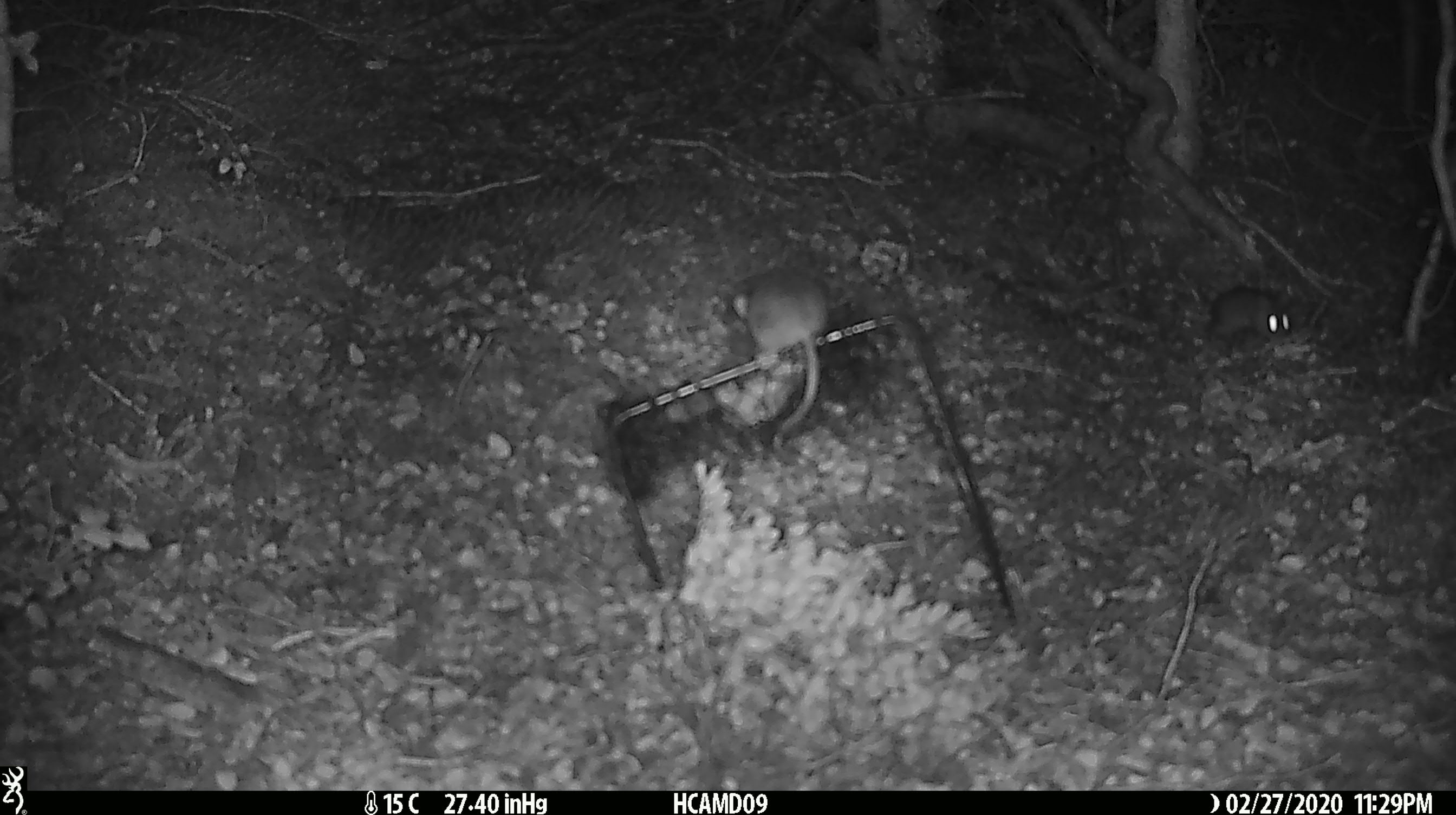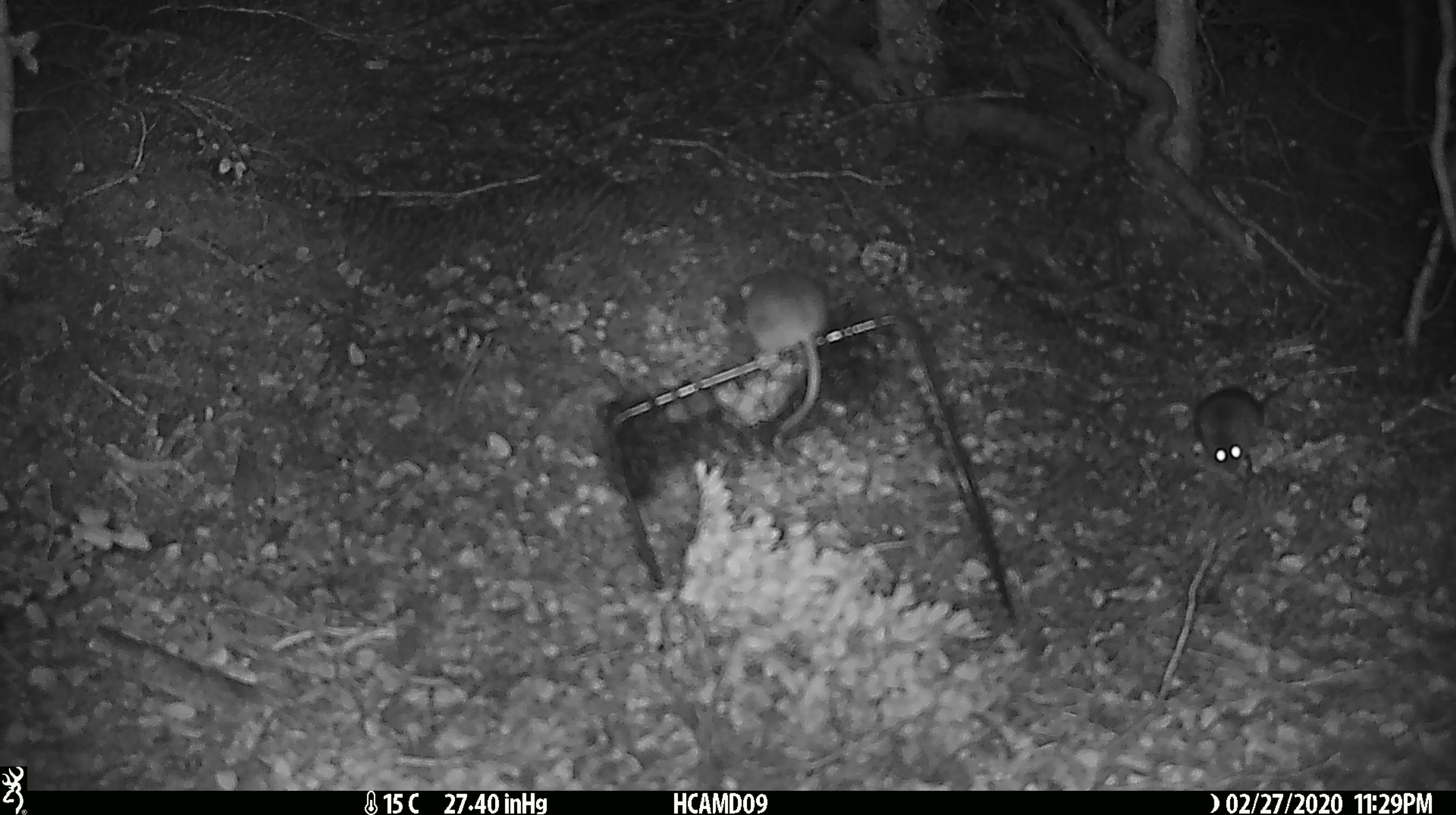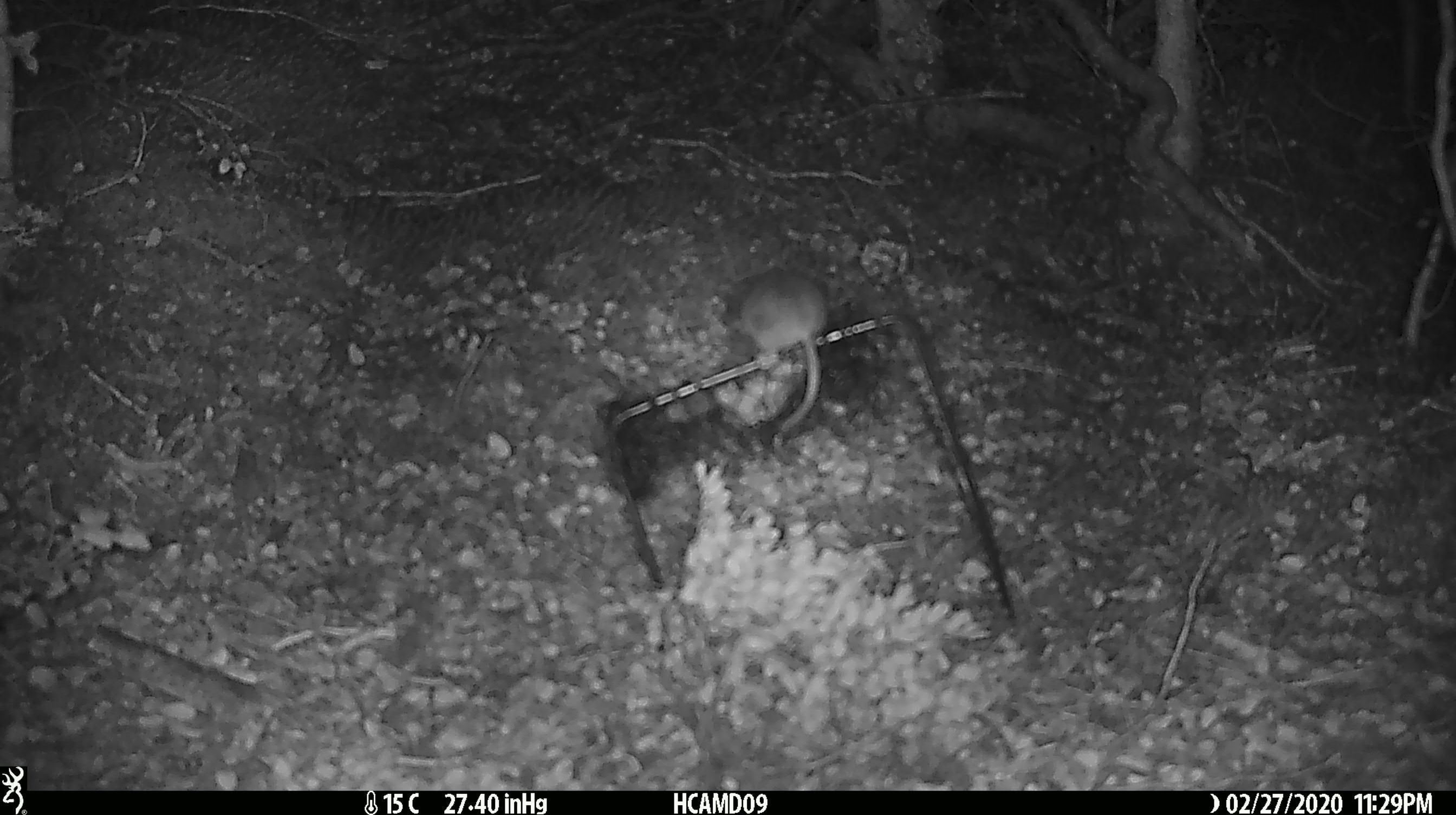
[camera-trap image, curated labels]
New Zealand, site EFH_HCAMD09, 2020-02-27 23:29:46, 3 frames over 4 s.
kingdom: Animalia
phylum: Chordata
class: Mammalia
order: Rodentia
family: Muridae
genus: Mus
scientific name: Mus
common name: mouse